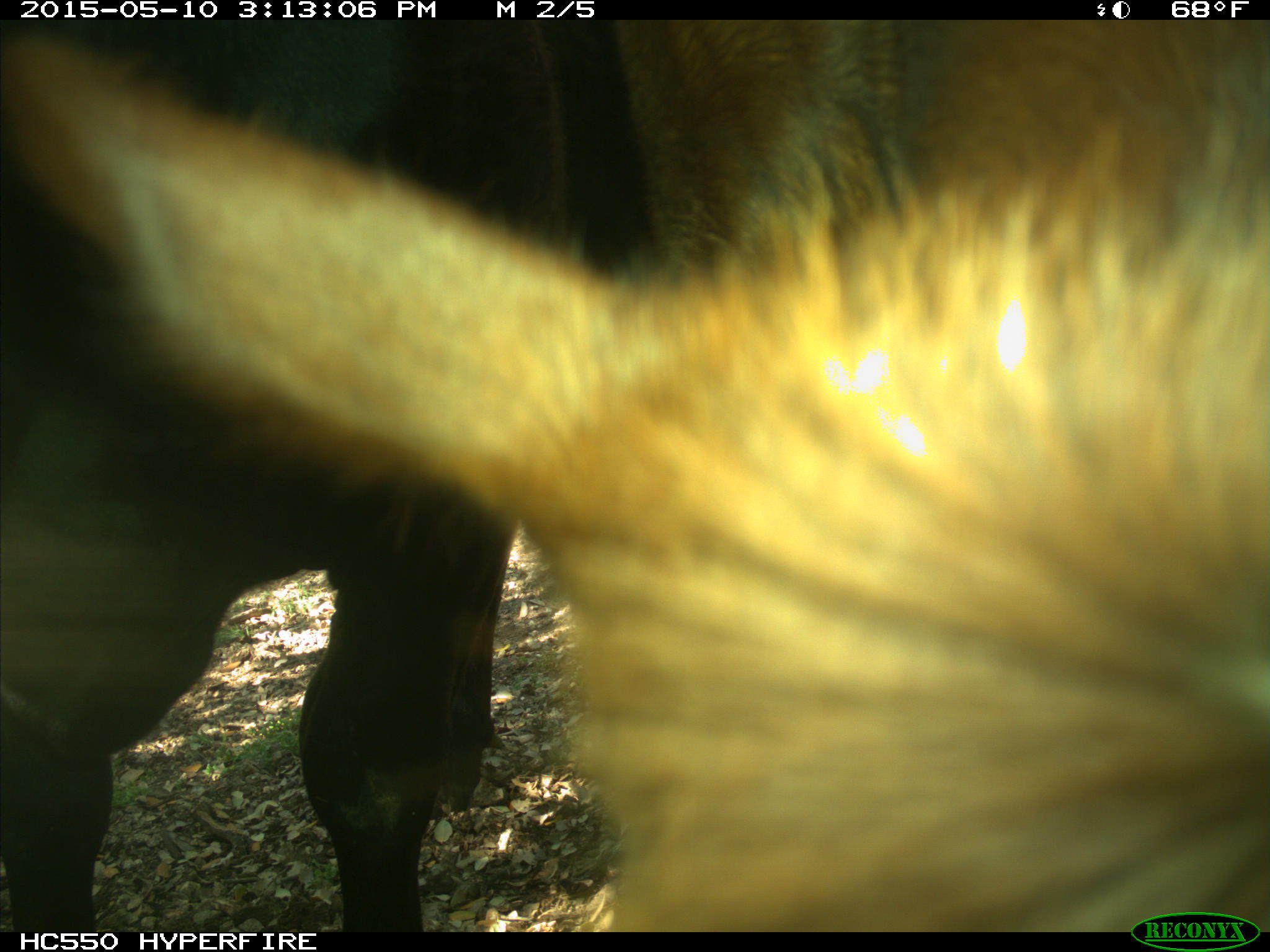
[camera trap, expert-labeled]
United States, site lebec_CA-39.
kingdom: Animalia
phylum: Chordata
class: Mammalia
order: Artiodactyla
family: Bovidae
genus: Bos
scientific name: Bos taurus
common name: domestic cow